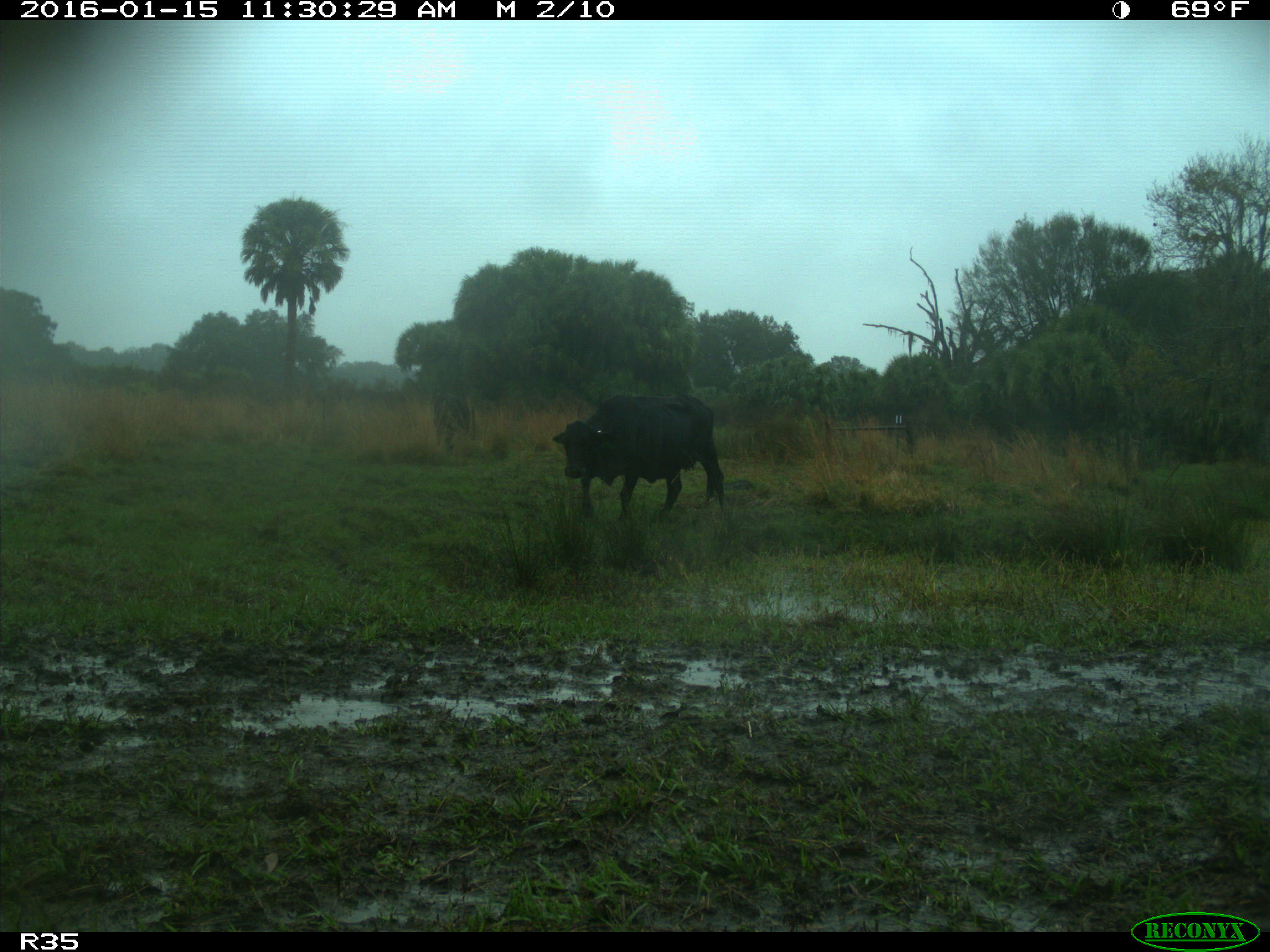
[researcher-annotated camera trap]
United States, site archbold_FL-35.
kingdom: Animalia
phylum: Chordata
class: Mammalia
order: Artiodactyla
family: Bovidae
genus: Bos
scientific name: Bos taurus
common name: domestic cow